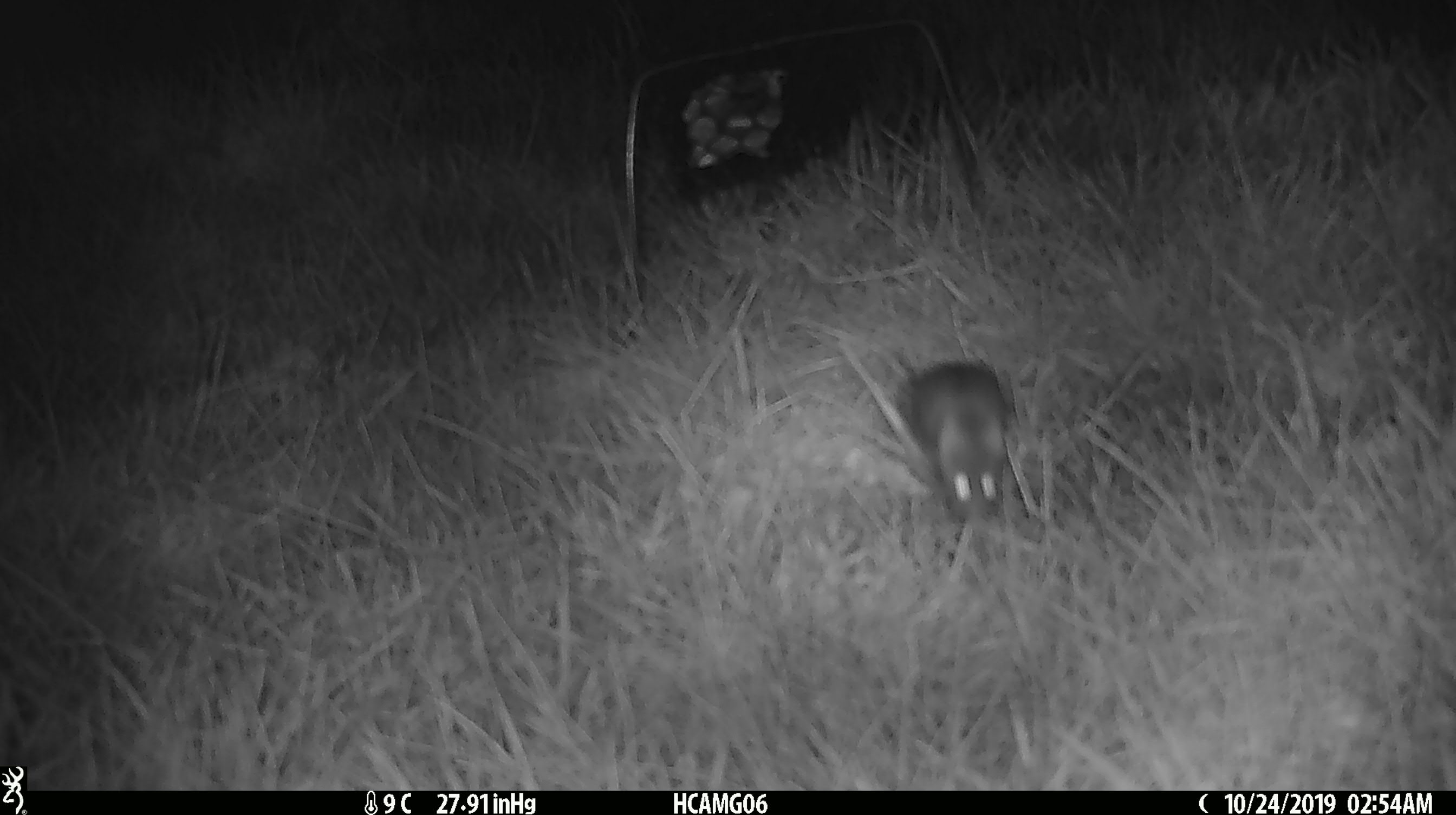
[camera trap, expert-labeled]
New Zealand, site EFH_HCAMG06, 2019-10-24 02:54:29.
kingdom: Animalia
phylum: Chordata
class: Mammalia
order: Rodentia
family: Muridae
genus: Mus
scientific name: Mus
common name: mouse